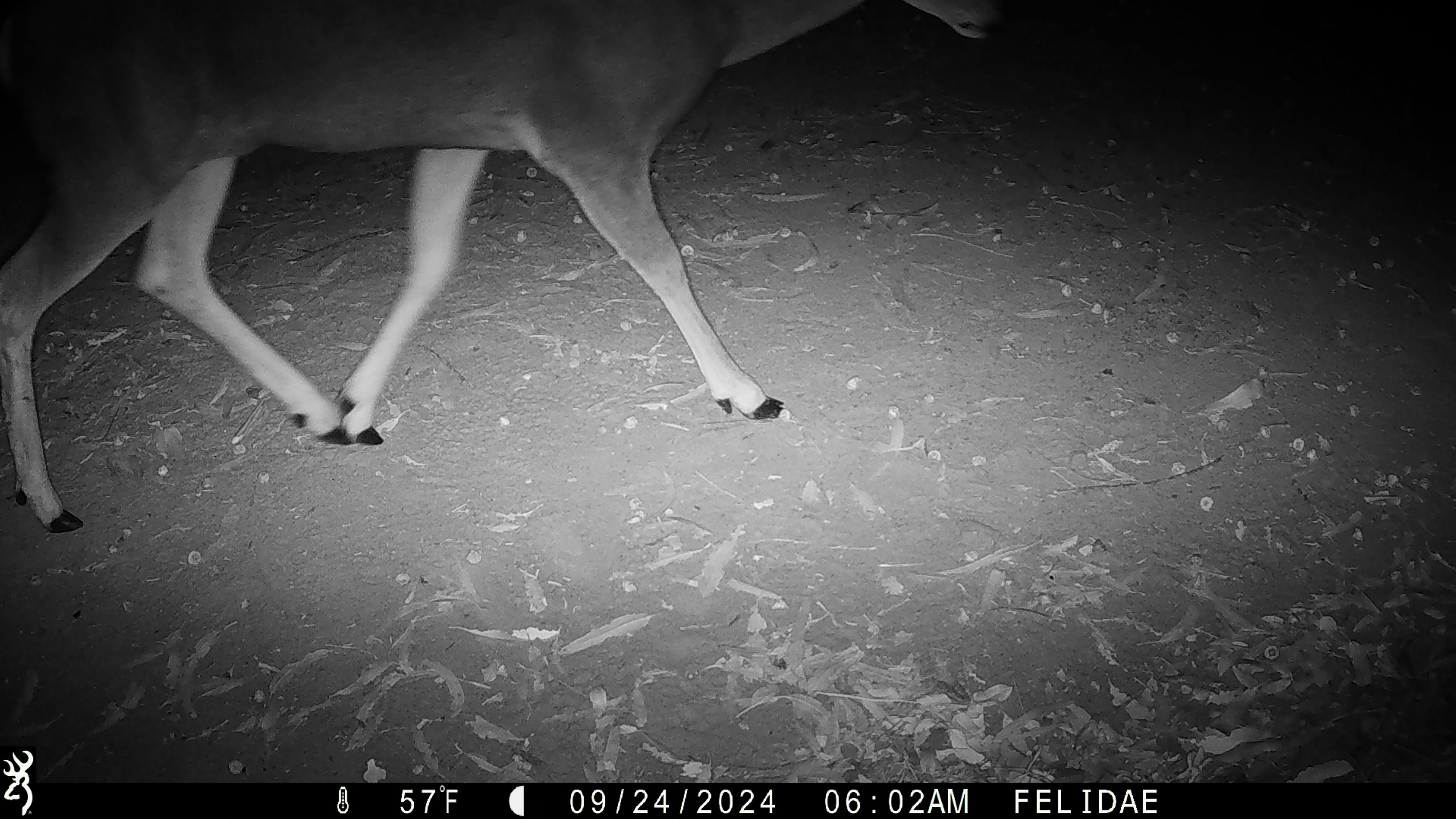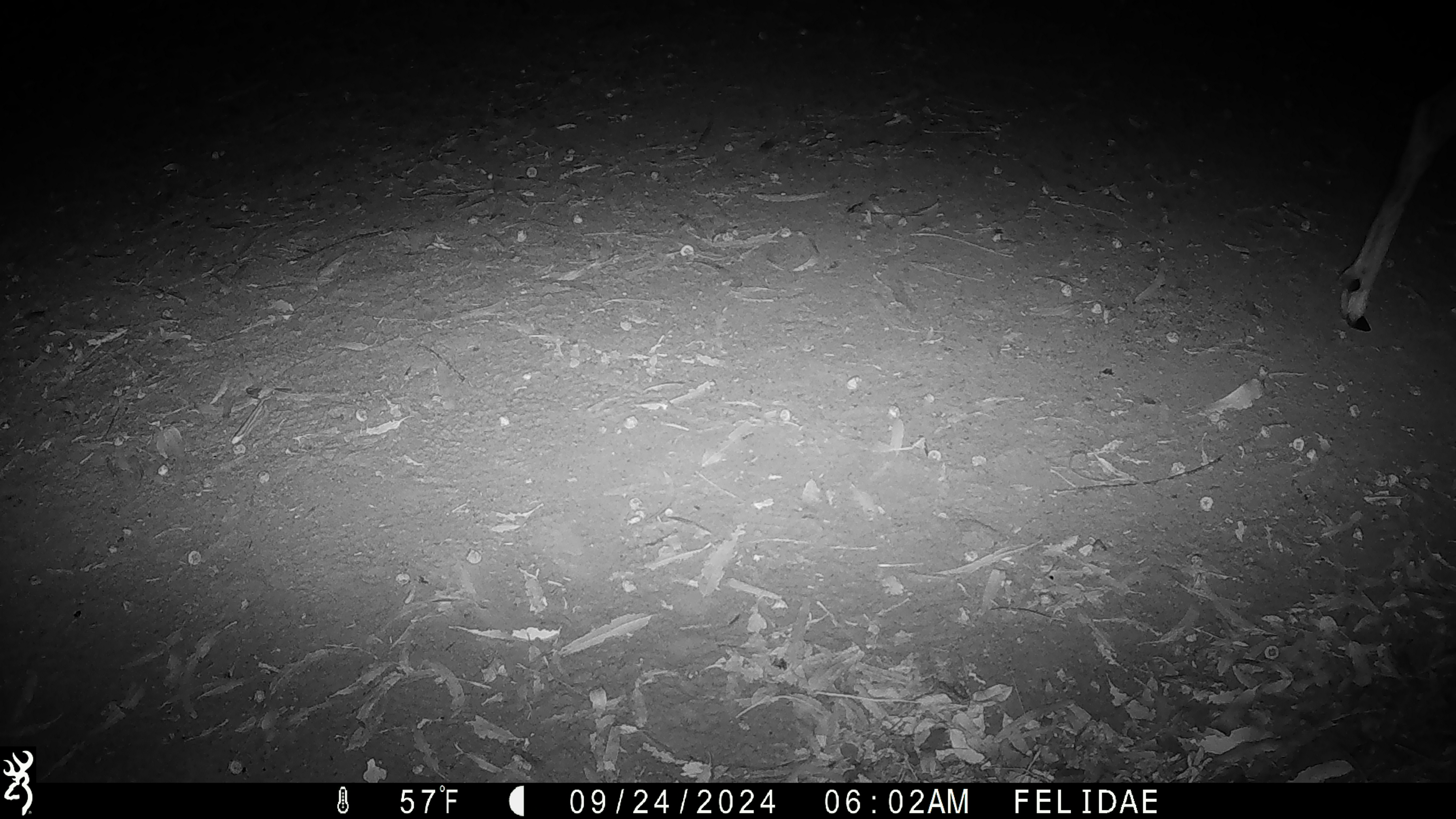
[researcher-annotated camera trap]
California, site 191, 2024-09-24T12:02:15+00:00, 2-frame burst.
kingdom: Animalia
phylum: Chordata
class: Mammalia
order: Artiodactyla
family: Cervidae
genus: Odocoileus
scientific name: Odocoileus hemionus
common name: mule deer